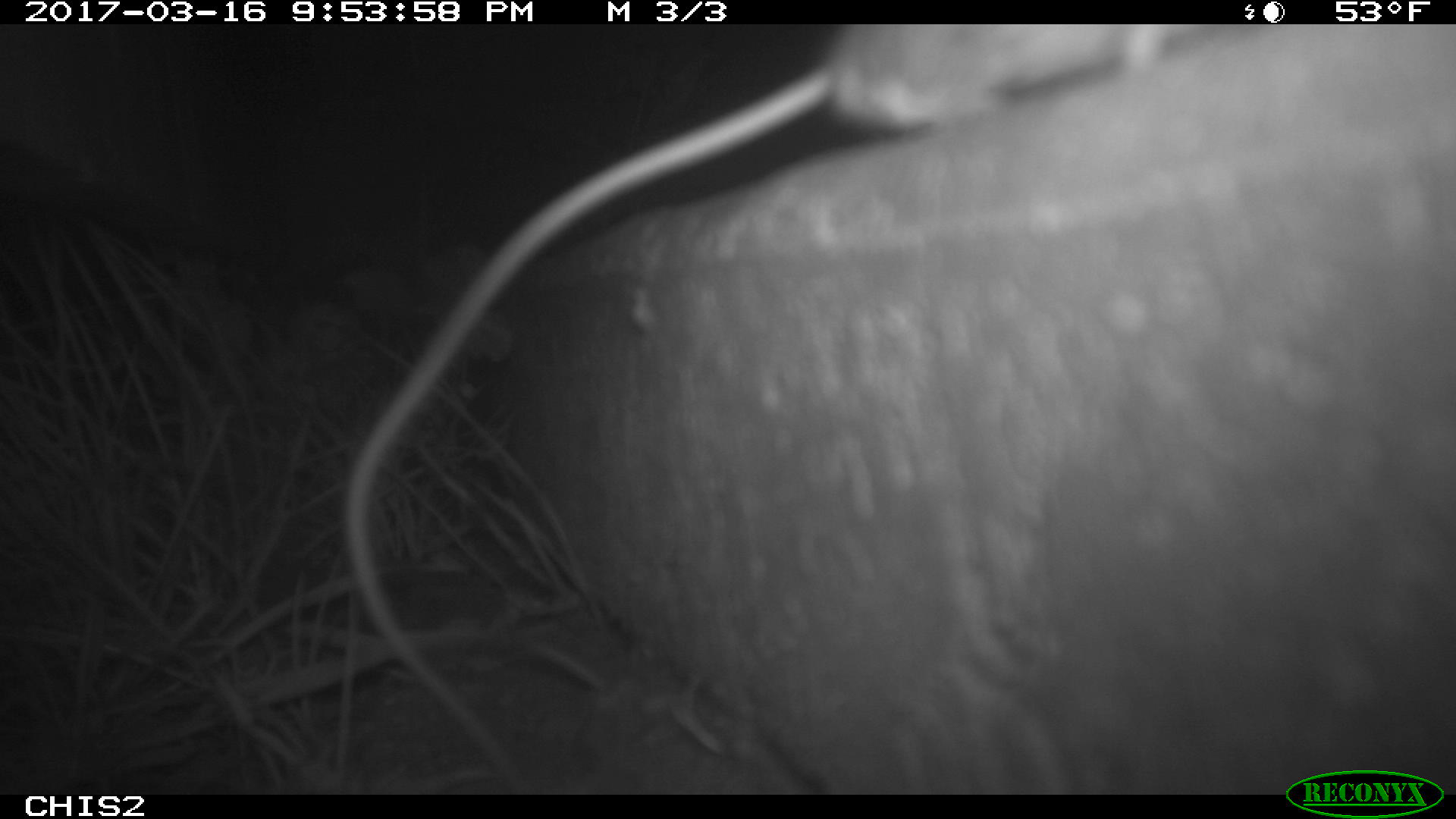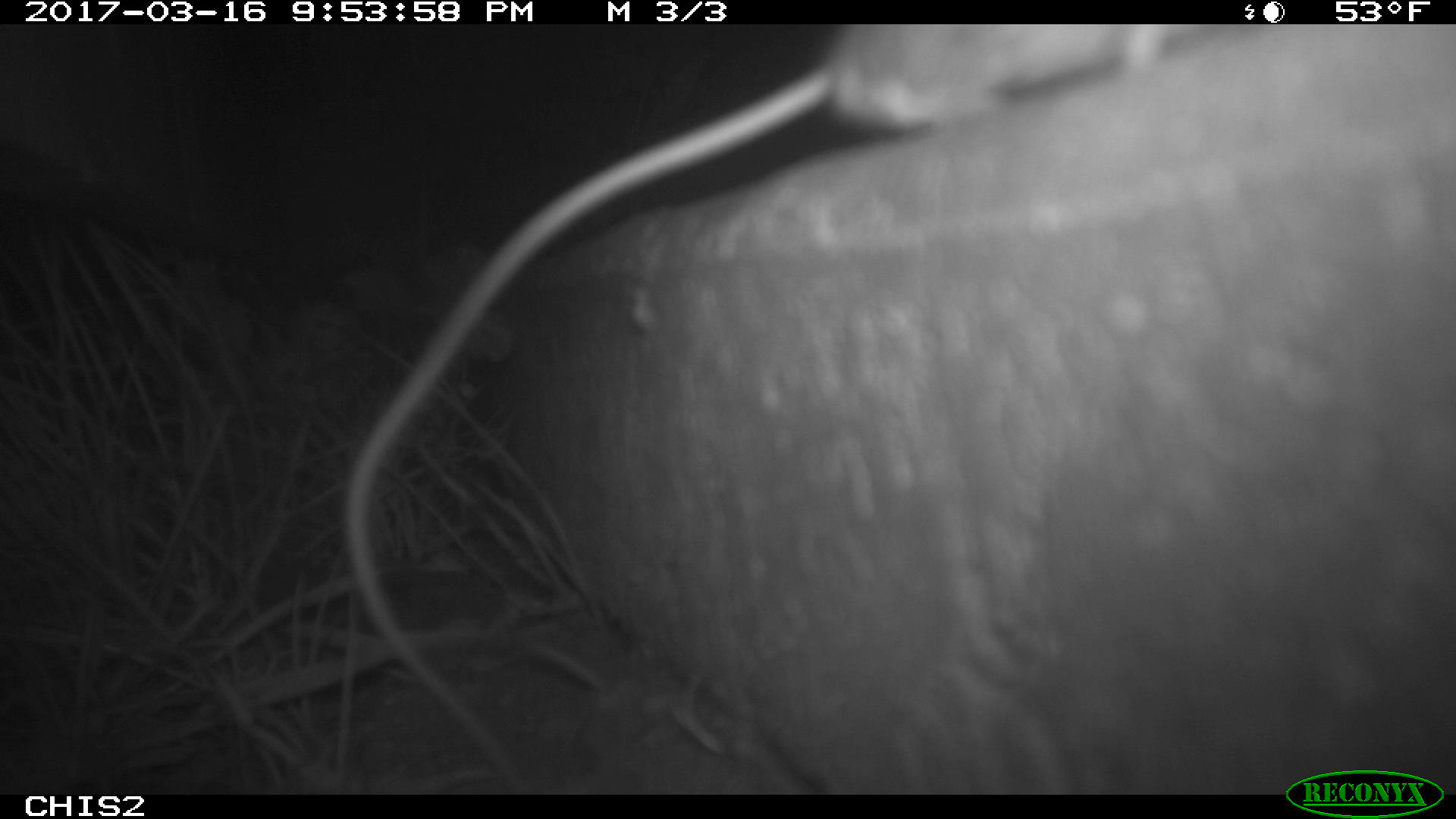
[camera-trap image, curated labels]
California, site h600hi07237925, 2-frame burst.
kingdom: Animalia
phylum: Chordata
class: Mammalia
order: Rodentia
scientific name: Rodentia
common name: rodent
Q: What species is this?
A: Rodent (Rodentia).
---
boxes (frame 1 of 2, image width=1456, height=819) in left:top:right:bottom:
rodent: 340:24:1196:792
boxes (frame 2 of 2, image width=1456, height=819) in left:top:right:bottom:
rodent: 343:24:1206:789